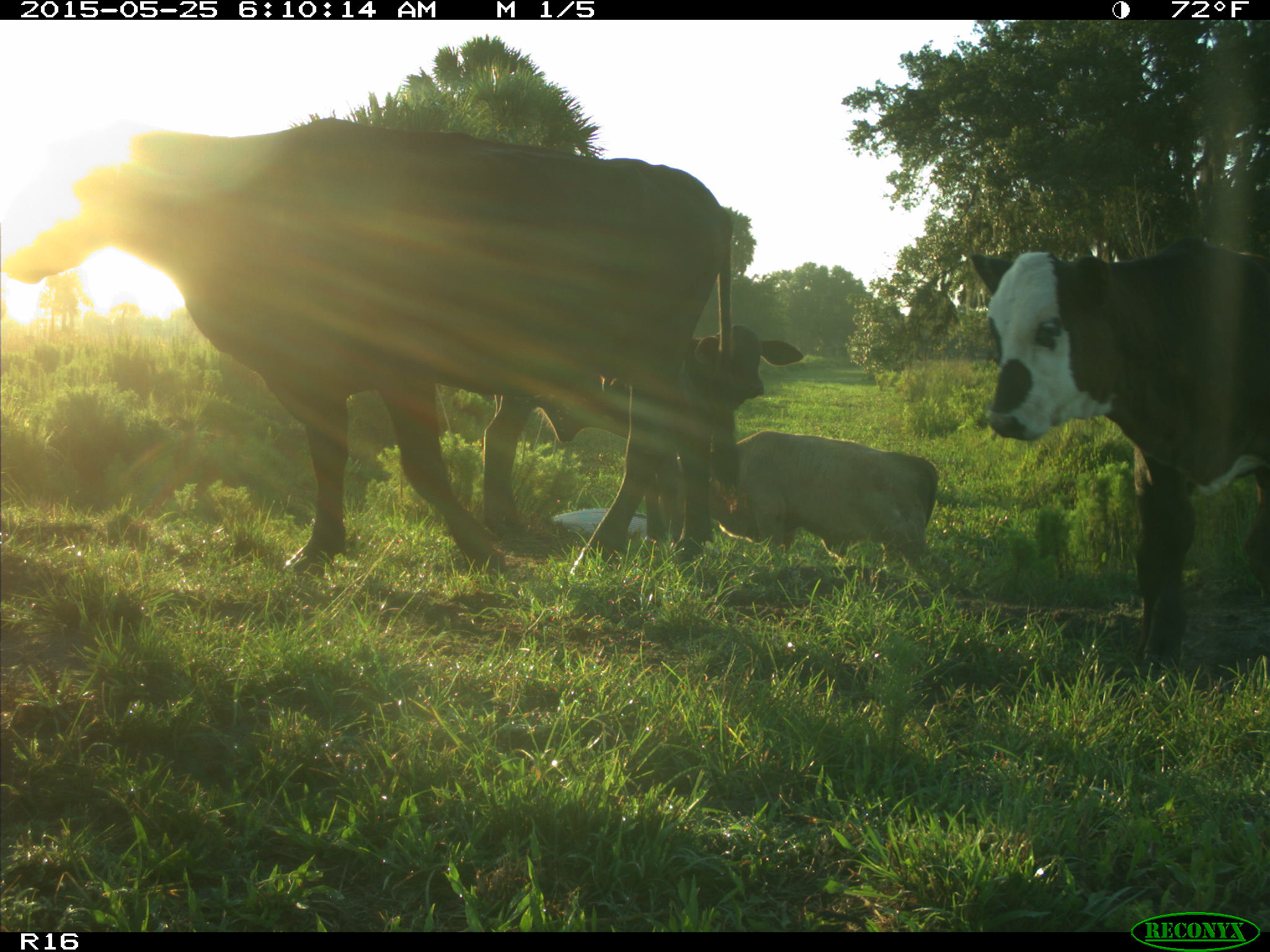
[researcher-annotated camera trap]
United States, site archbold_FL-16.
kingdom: Animalia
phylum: Chordata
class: Mammalia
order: Artiodactyla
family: Bovidae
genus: Bos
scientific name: Bos taurus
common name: domestic cow